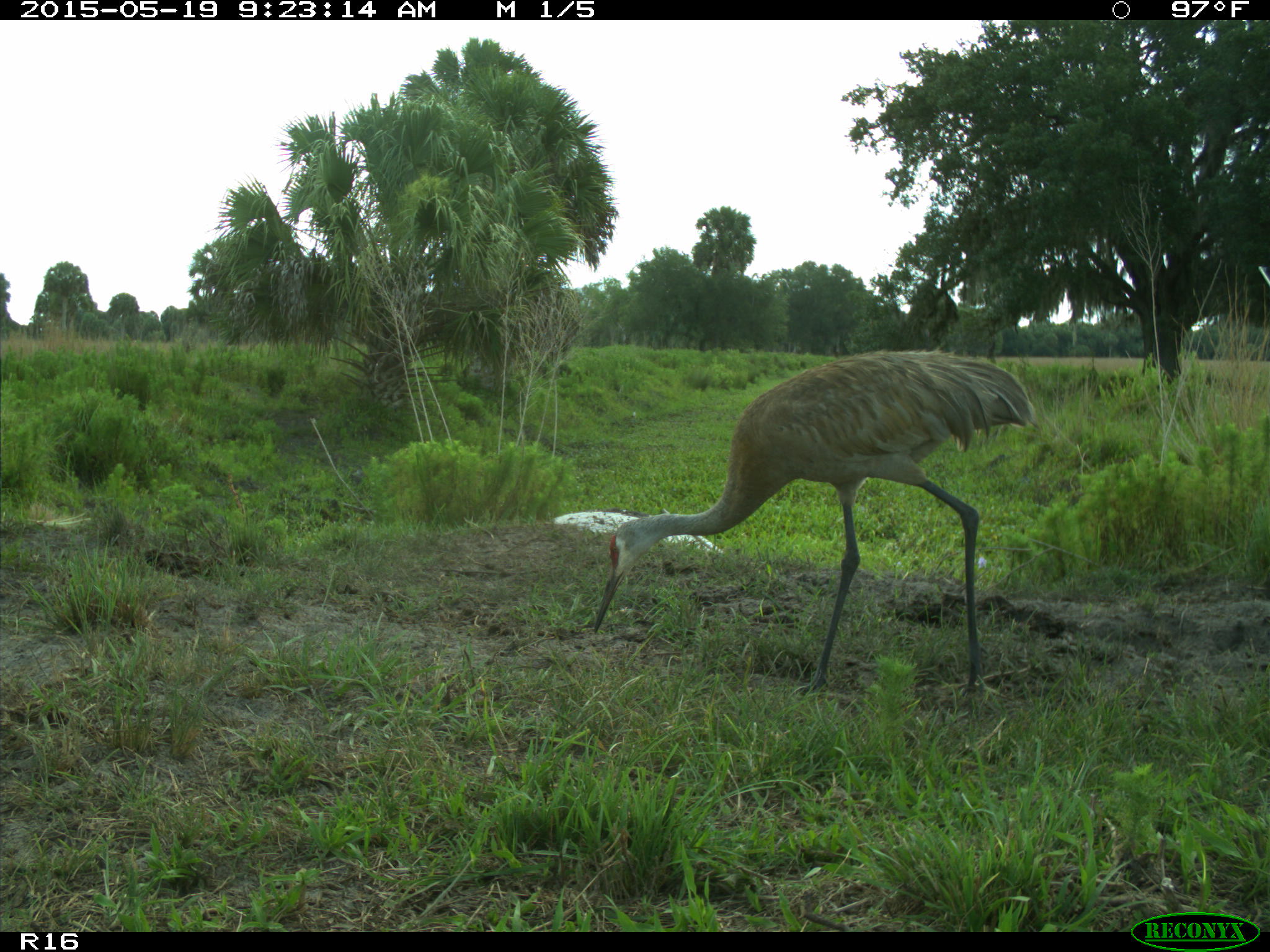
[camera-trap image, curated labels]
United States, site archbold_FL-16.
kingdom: Animalia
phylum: Chordata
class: Aves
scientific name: Aves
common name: birds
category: unidentified bird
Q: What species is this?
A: Unidentified bird (birds) (Aves).